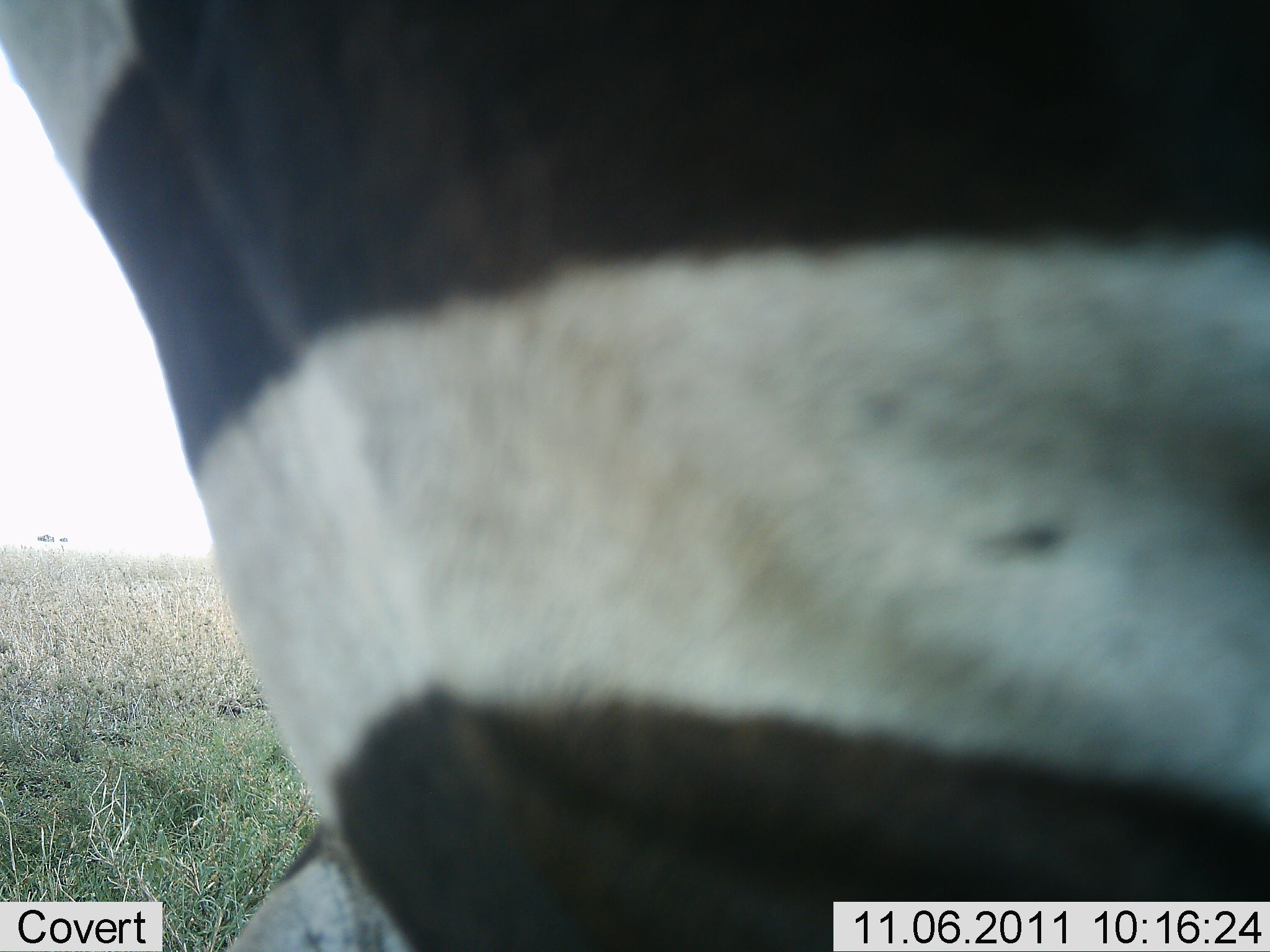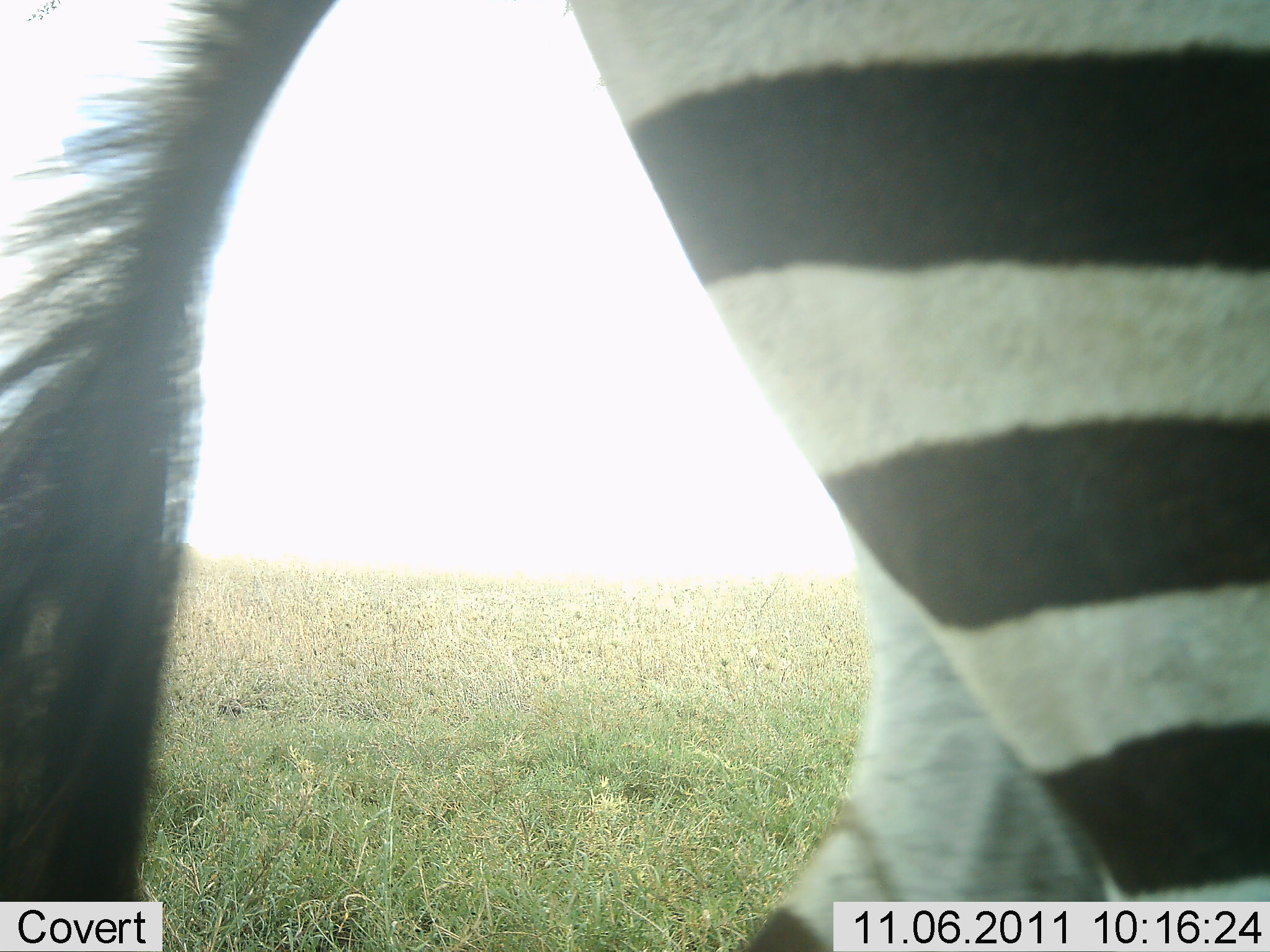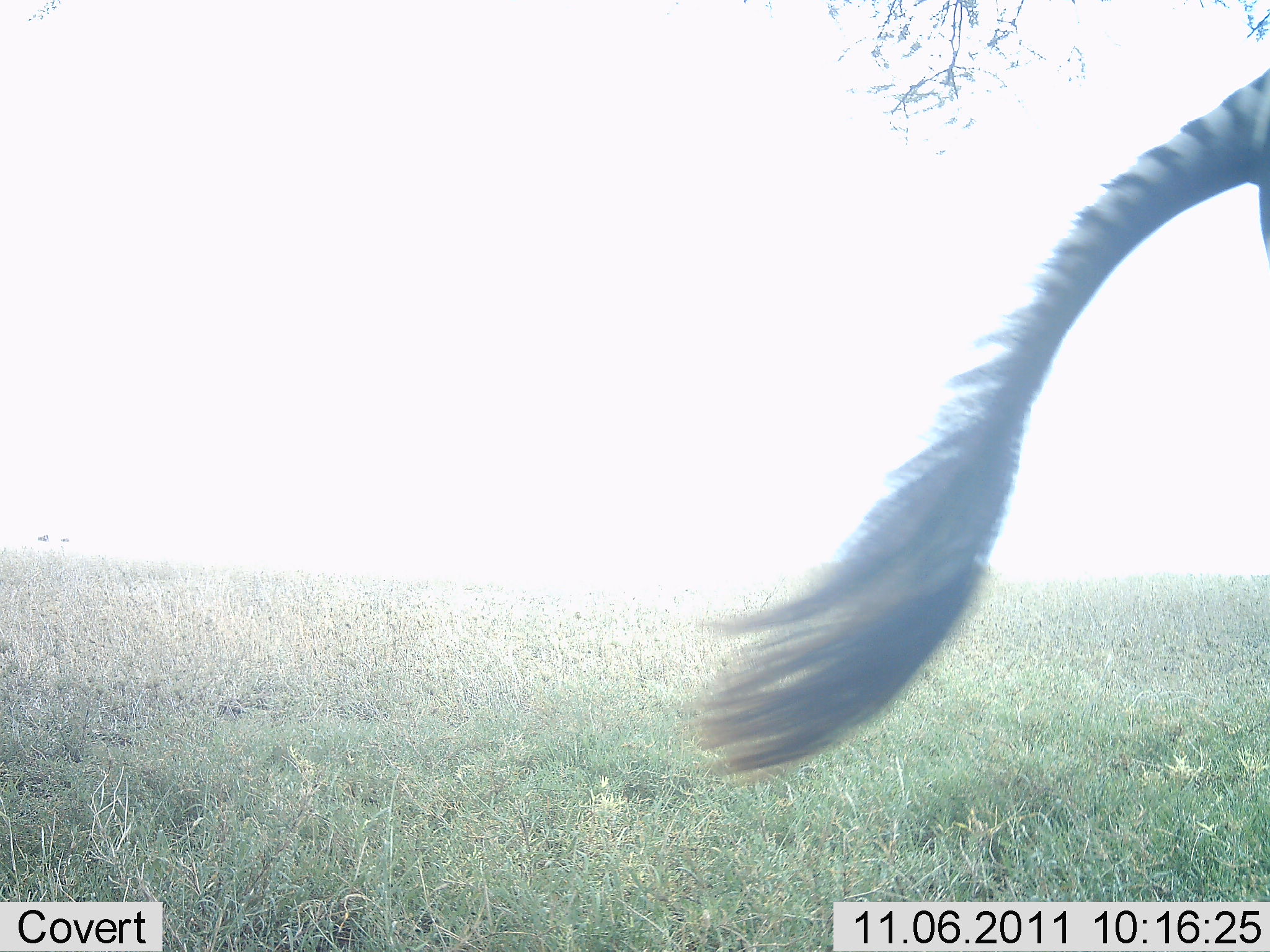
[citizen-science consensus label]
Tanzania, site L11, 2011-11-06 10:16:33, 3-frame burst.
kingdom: Animalia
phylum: Chordata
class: Mammalia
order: Perissodactyla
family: Equidae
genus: Equus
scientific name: Equus quagga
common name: plains zebra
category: zebra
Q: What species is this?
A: Zebra (plains zebra) (Equus quagga).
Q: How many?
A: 1.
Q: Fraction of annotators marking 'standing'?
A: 14%.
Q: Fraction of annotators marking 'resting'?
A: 0%.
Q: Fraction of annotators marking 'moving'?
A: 86%.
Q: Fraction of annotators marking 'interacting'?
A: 0%.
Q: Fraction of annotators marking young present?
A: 0%.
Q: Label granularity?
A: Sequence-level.